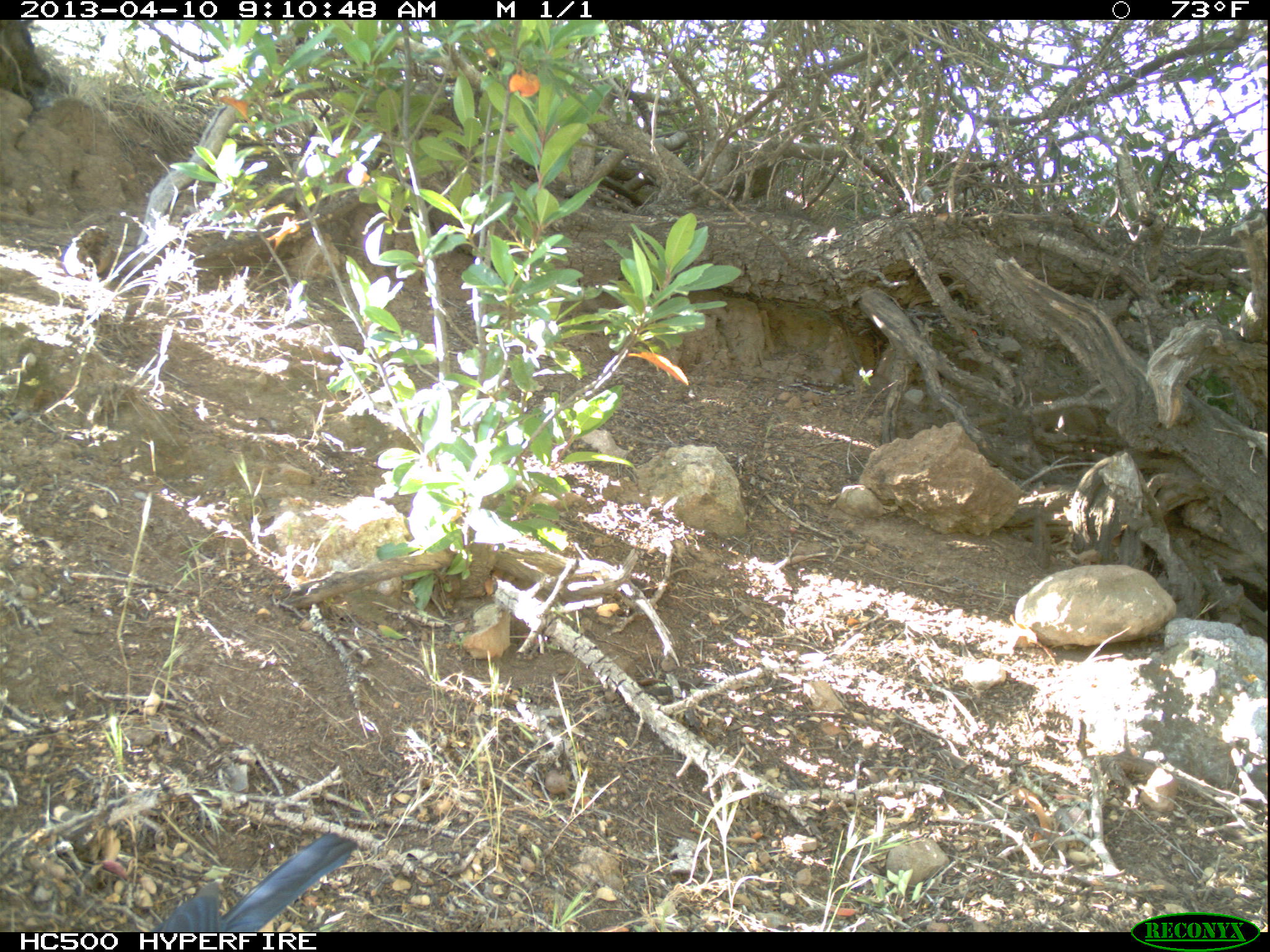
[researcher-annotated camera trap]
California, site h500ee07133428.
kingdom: Animalia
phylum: Chordata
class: Aves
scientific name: Aves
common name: bird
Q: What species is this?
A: Bird (Aves).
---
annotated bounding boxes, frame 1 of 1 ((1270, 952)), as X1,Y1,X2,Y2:
bird: 149,829,356,932